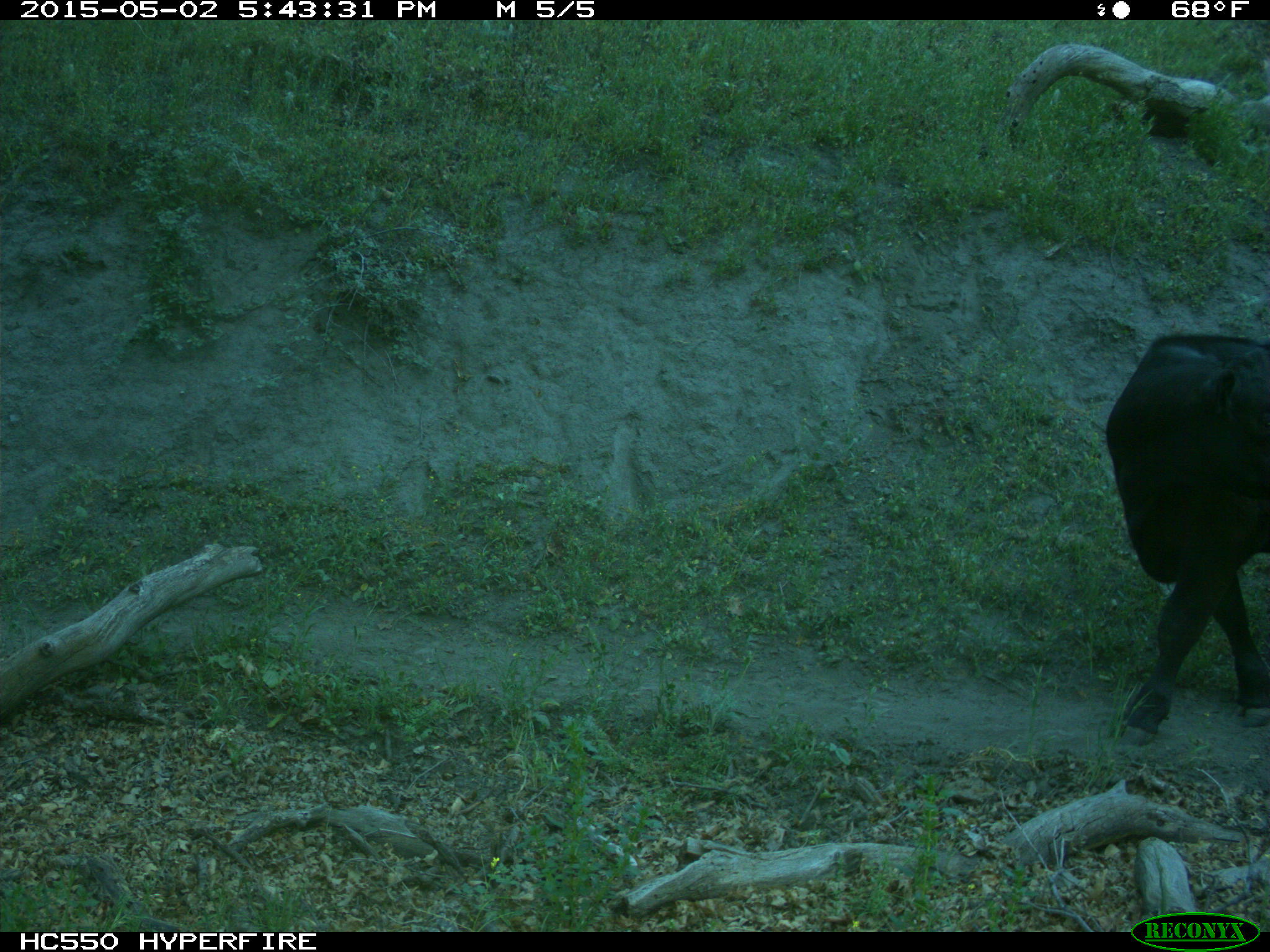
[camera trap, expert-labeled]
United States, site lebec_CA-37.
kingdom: Animalia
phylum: Chordata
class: Mammalia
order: Artiodactyla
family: Bovidae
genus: Bos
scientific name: Bos taurus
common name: domestic cow